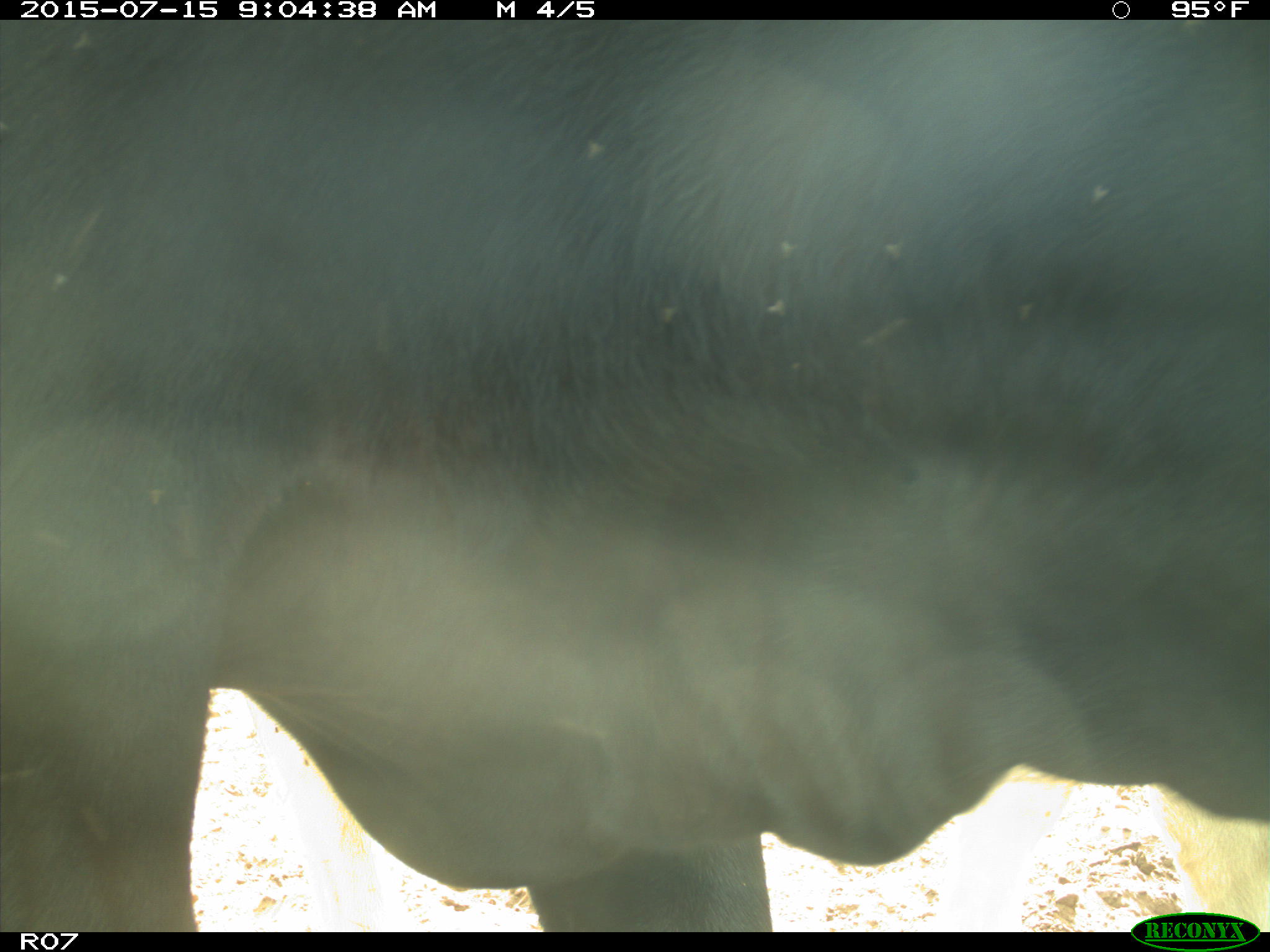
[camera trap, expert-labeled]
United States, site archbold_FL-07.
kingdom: Animalia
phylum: Chordata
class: Mammalia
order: Artiodactyla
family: Bovidae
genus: Bos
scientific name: Bos taurus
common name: domestic cow